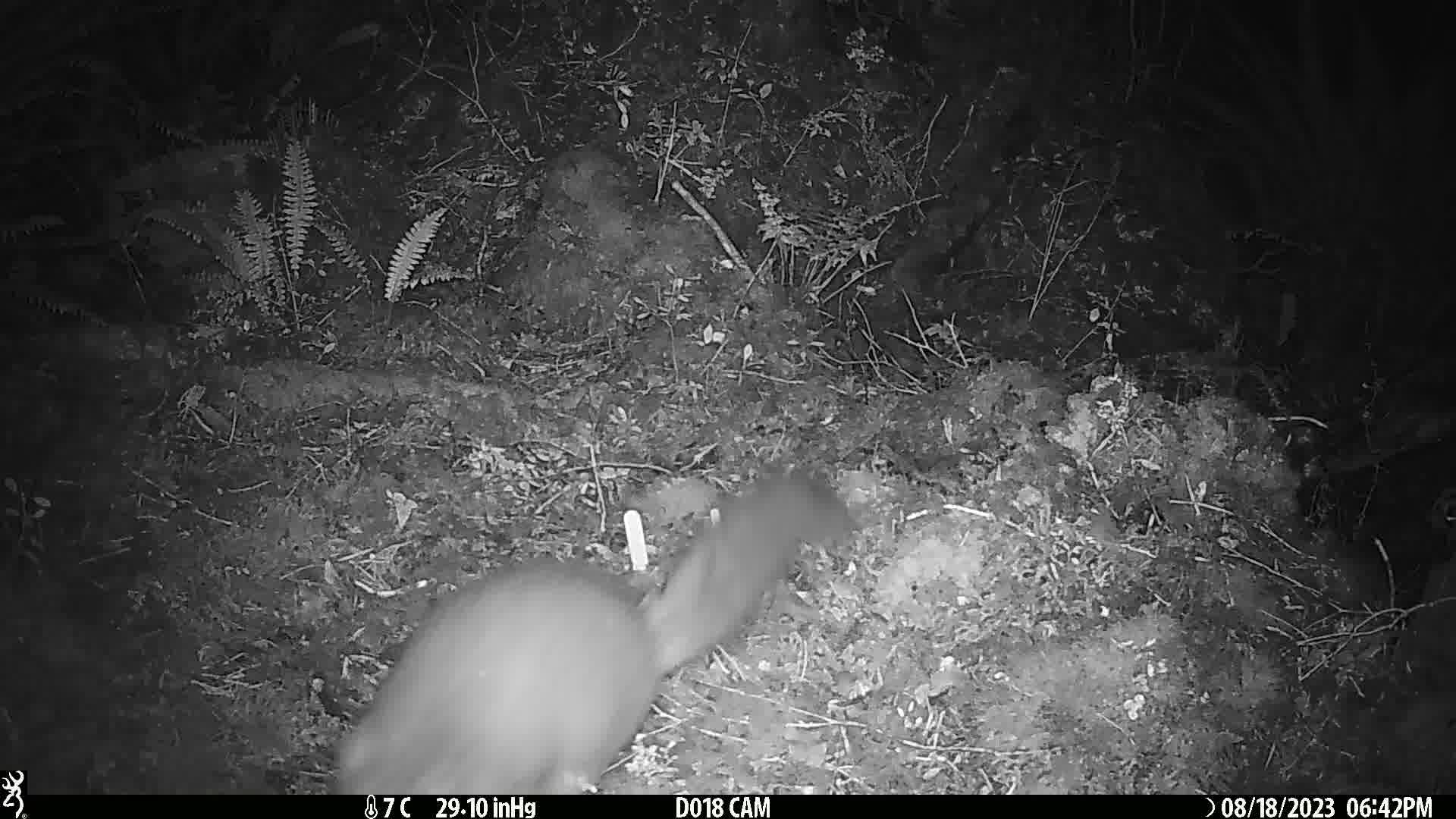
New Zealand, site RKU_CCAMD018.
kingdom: Animalia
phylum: Chordata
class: Mammalia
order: Diprotodontia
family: Phalangeridae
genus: Trichosurus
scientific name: Trichosurus vulpecula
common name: common brushtail possum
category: possum